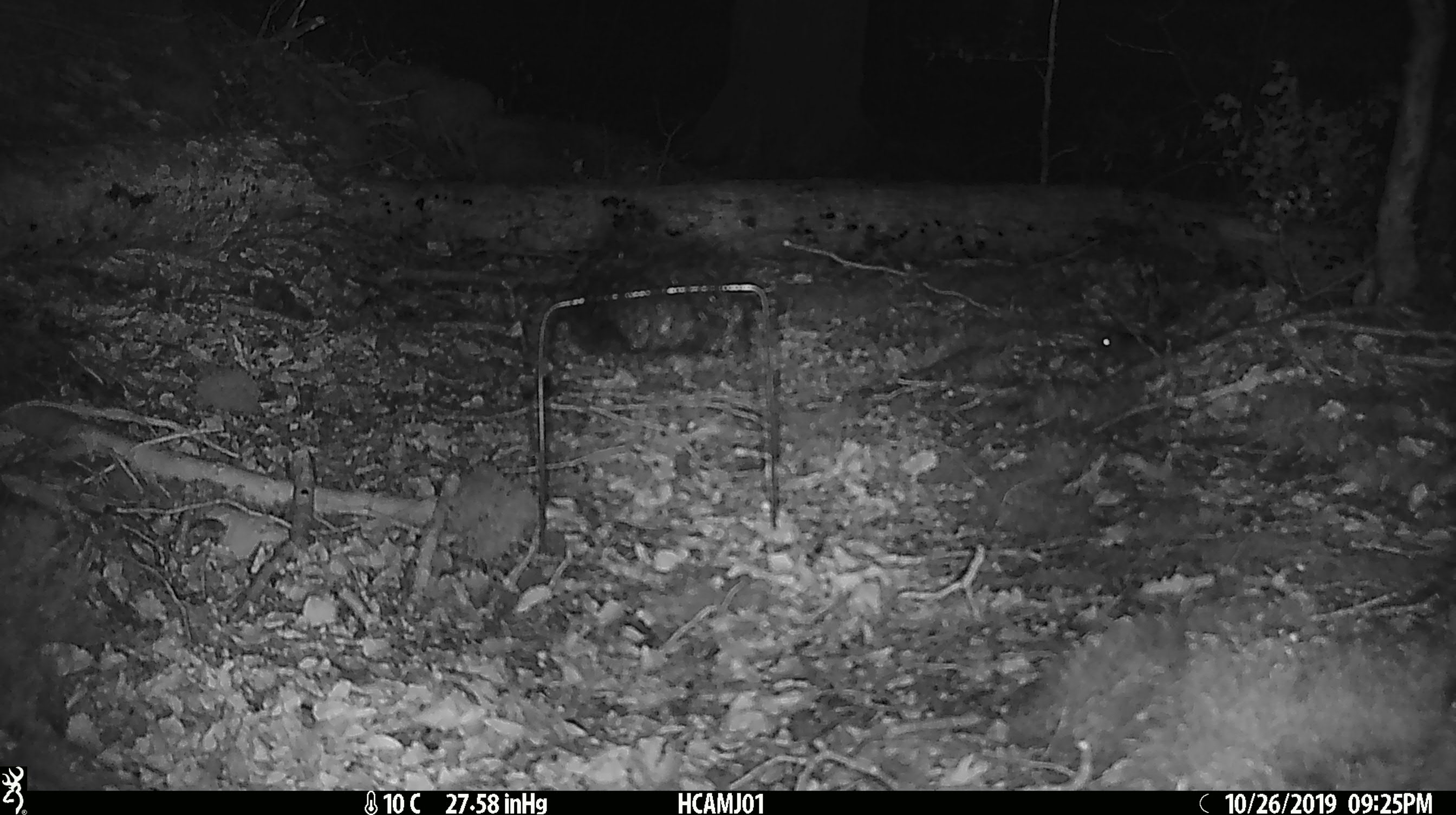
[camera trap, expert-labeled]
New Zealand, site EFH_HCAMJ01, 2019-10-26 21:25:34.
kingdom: Animalia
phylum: Chordata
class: Mammalia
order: Rodentia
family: Muridae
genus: Mus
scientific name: Mus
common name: mouse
Mouse (Mus).